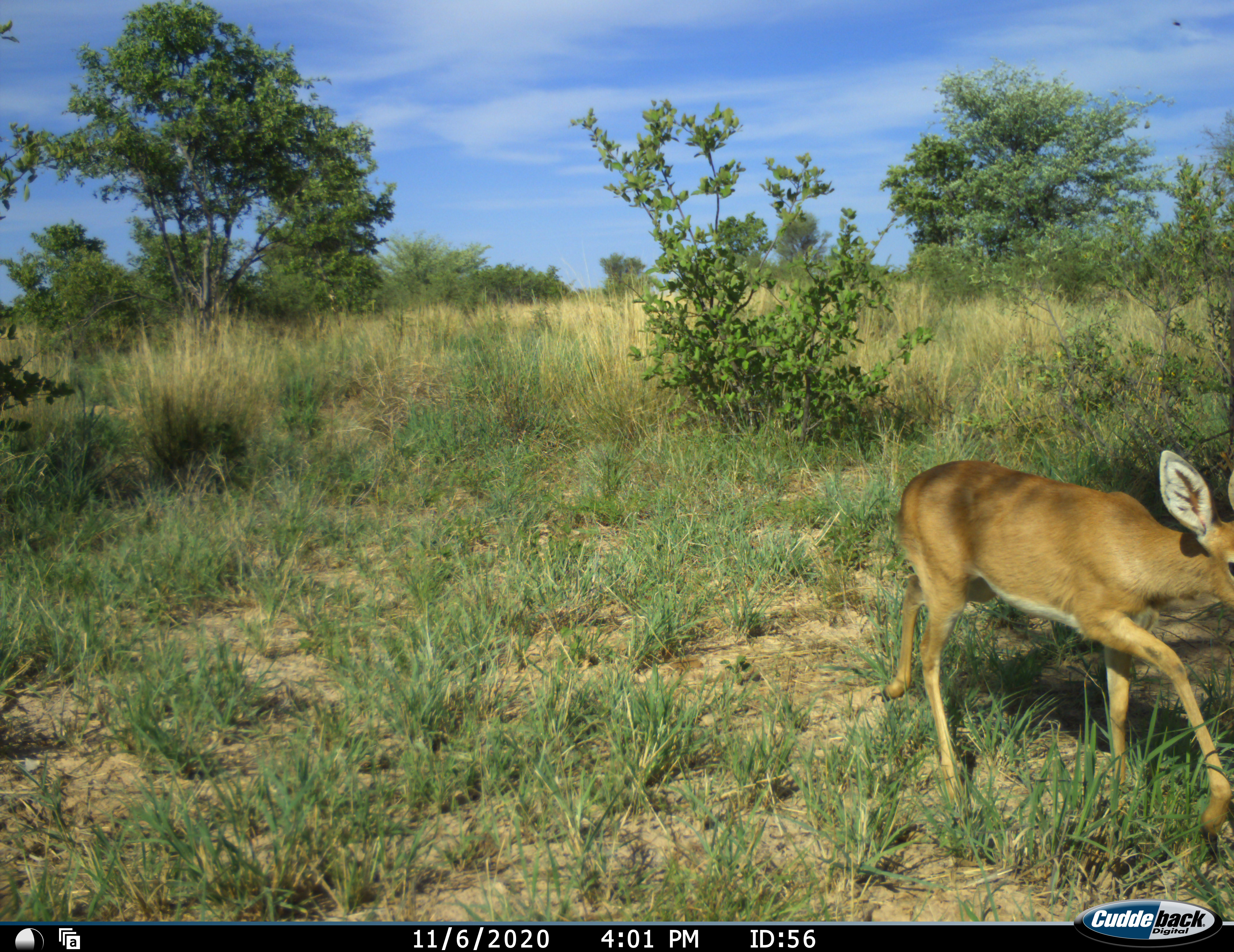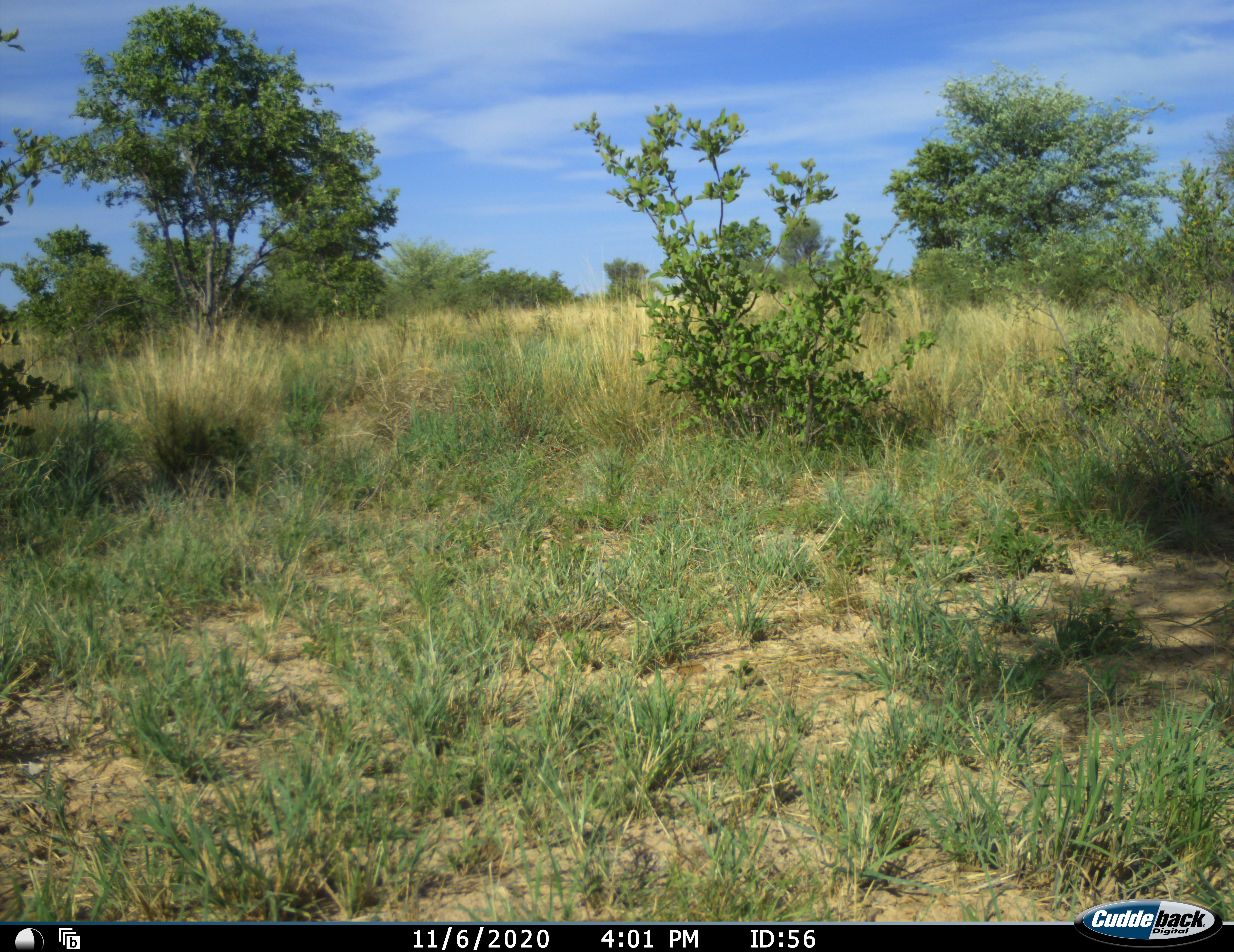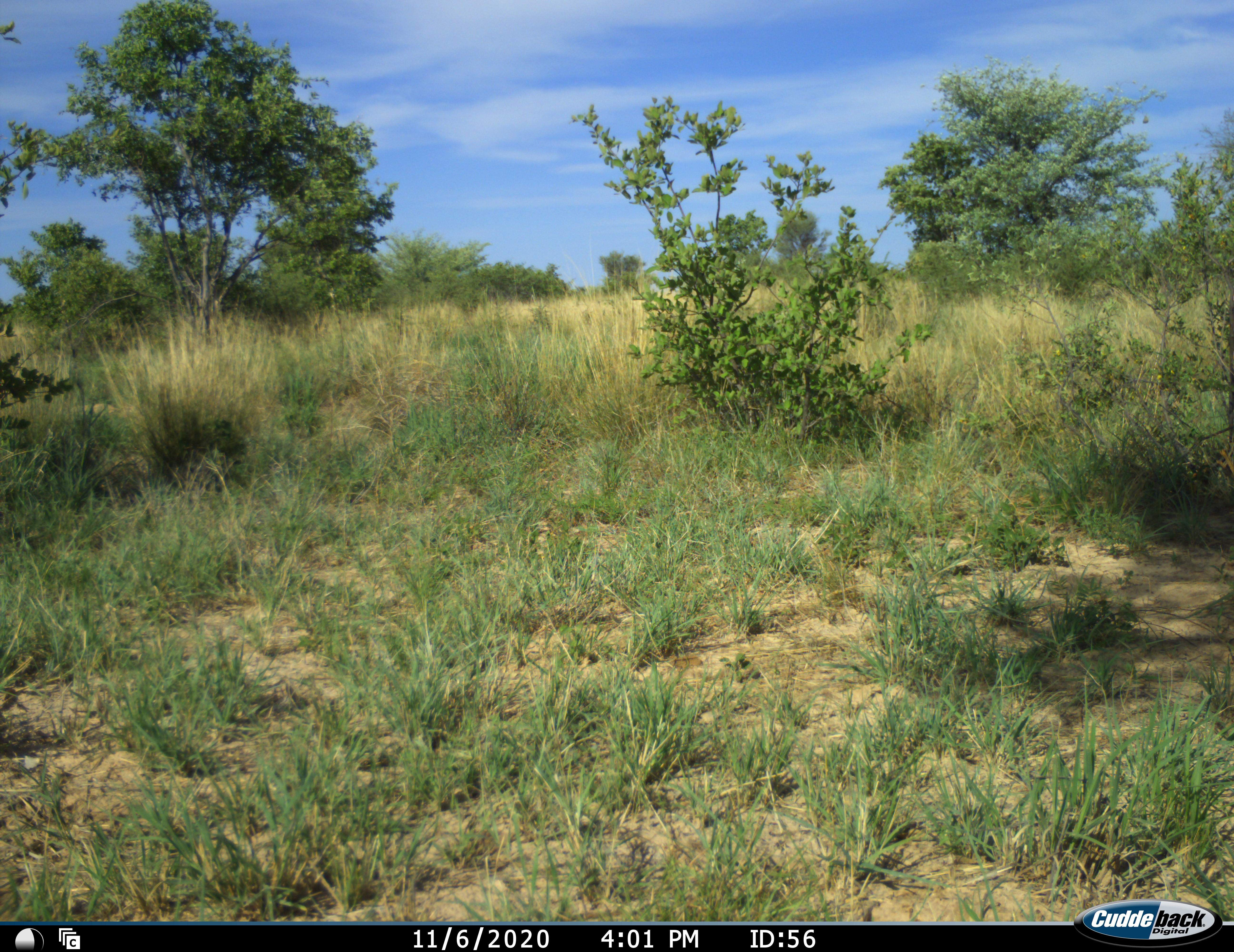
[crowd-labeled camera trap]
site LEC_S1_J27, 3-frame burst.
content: unidentified animal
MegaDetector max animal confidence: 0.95